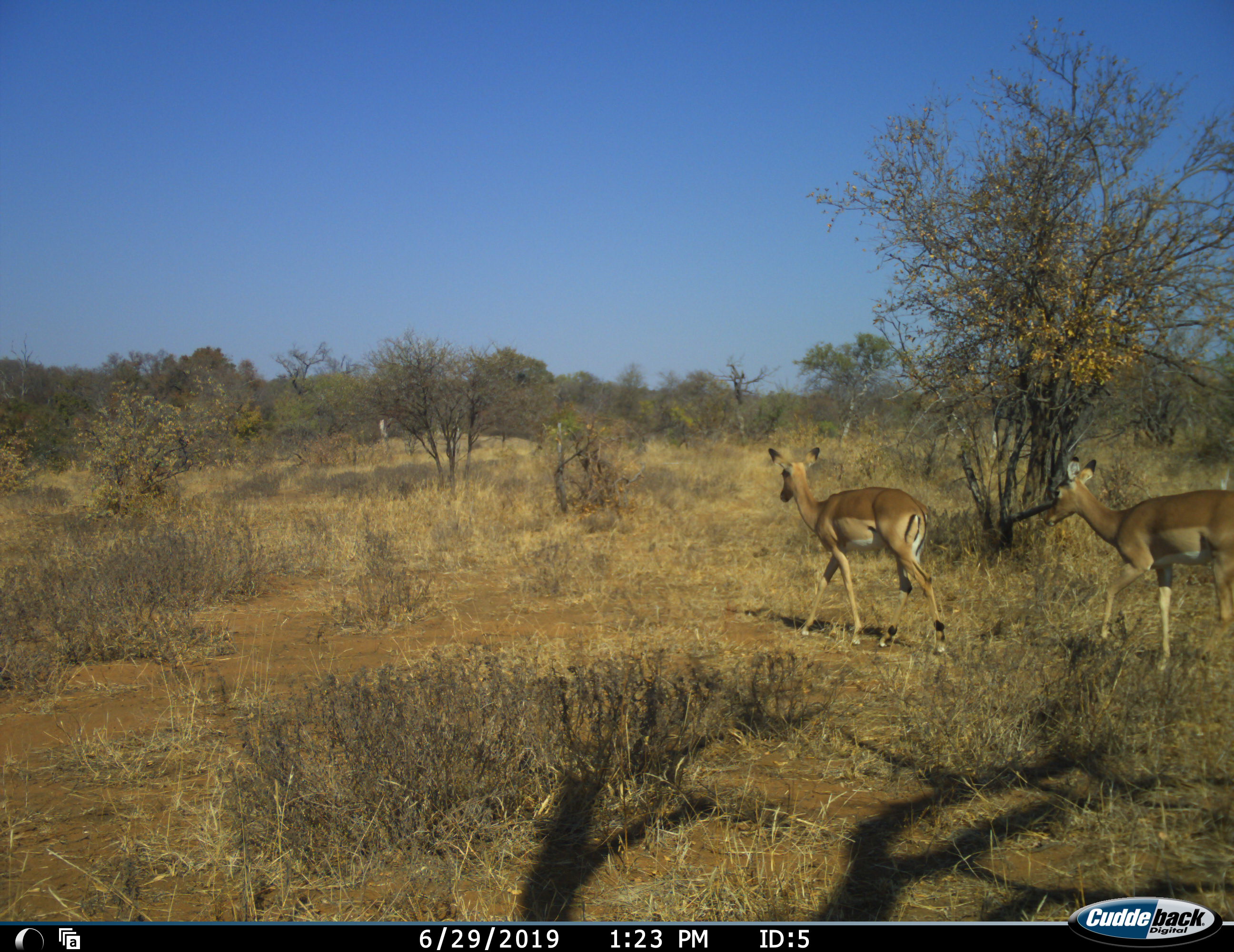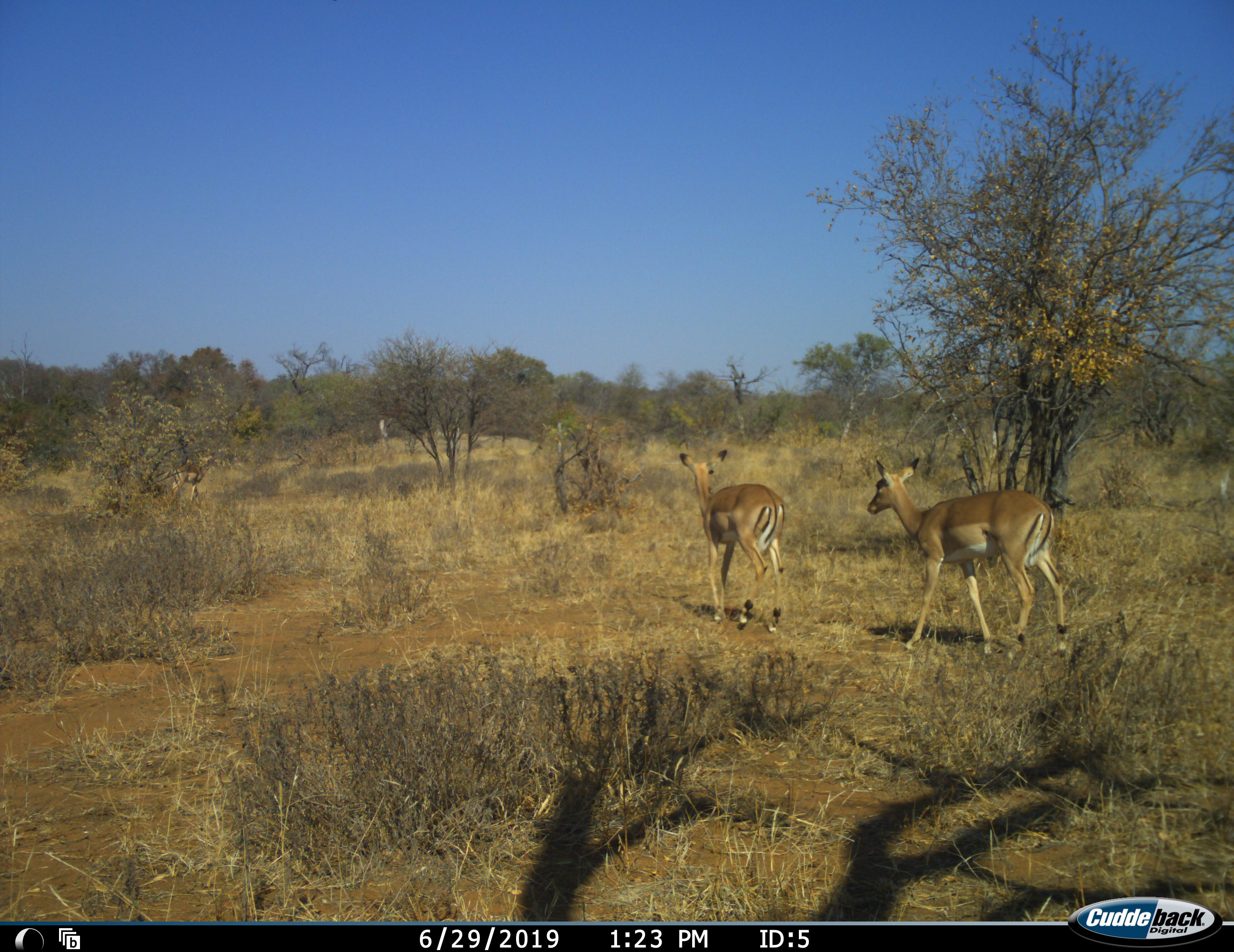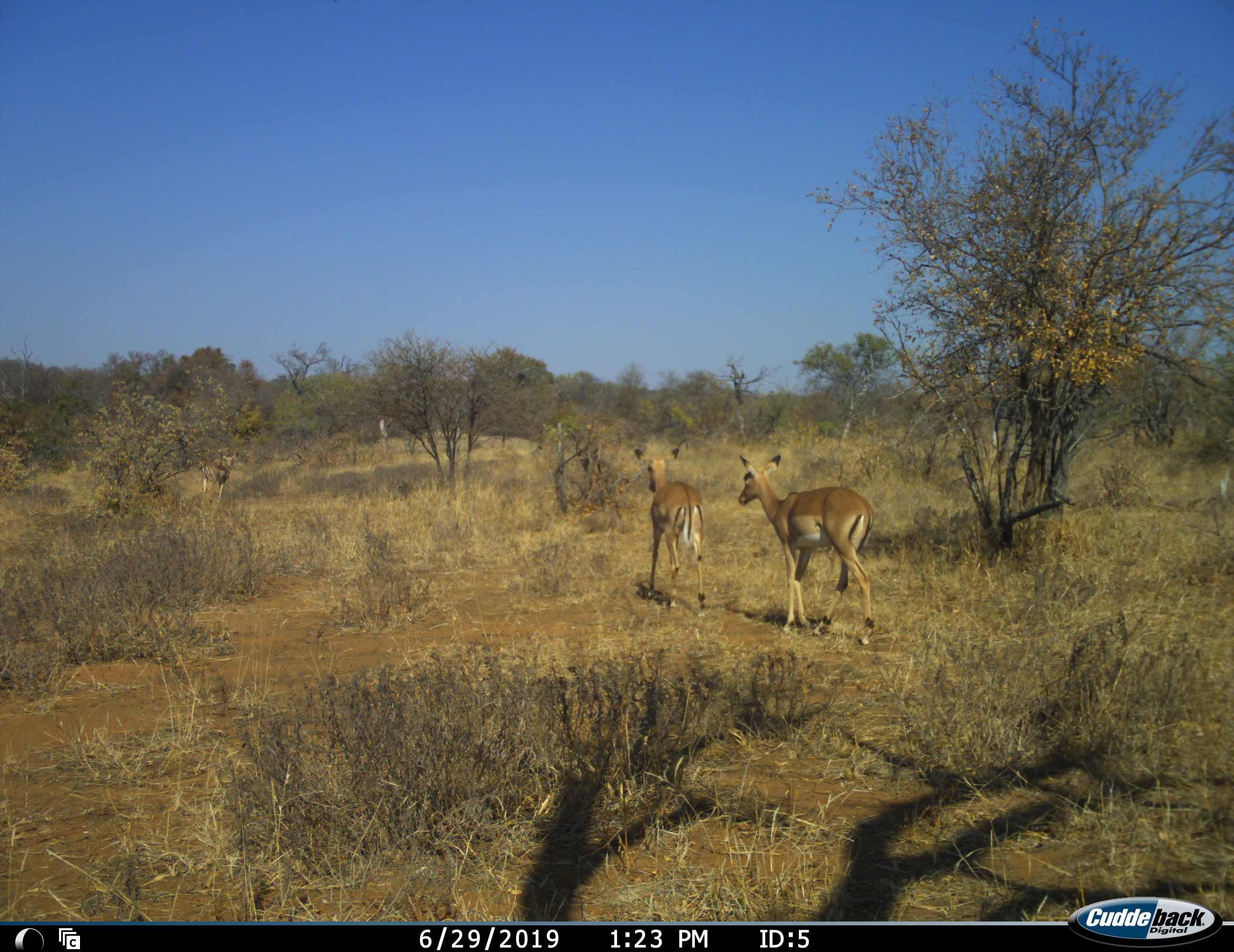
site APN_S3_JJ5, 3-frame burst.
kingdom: Animalia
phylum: Chordata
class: Mammalia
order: Artiodactyla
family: Bovidae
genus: Aepyceros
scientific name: Aepyceros melampus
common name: impala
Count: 2.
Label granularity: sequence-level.